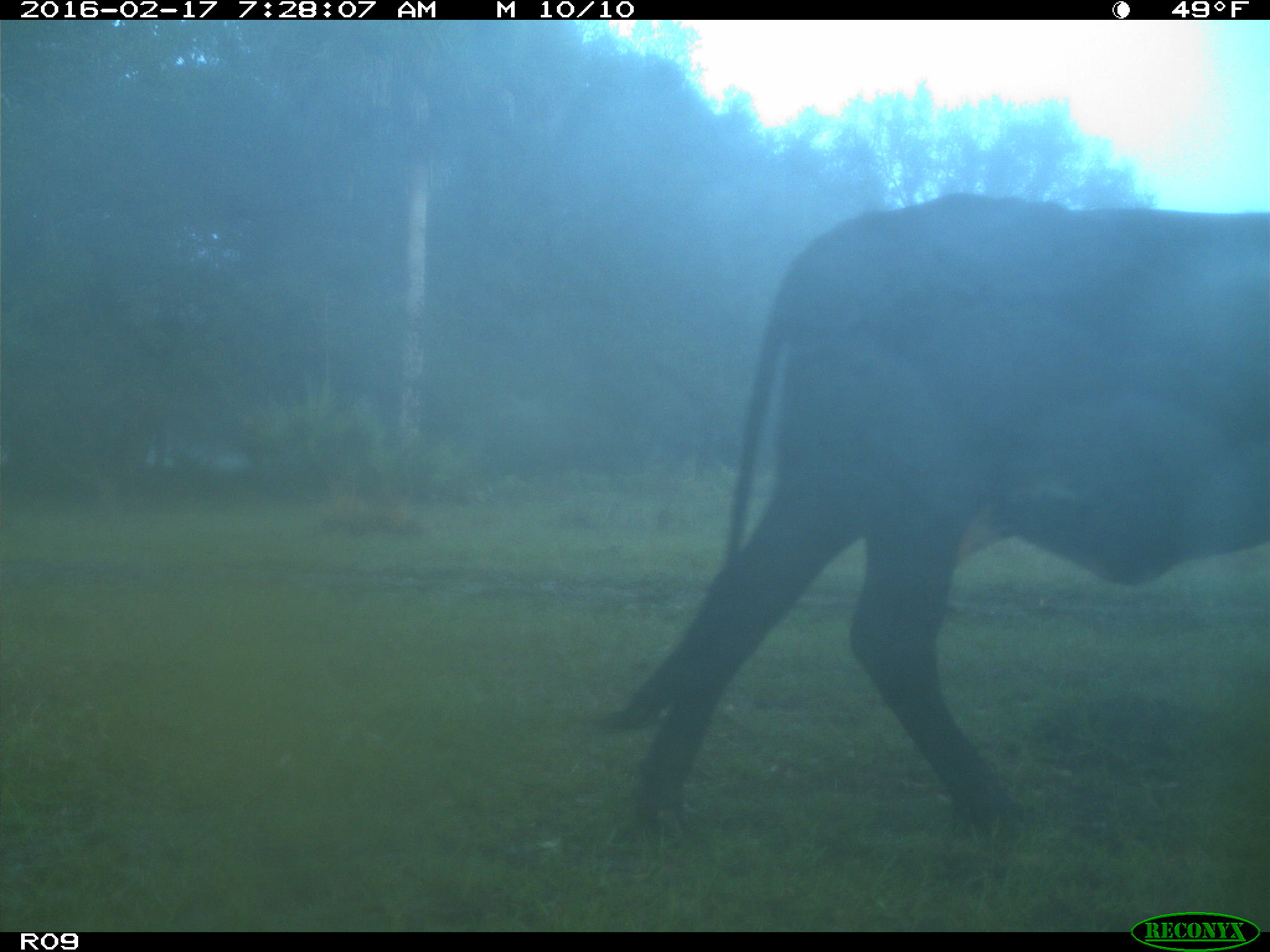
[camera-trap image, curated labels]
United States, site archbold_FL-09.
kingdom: Animalia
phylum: Chordata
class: Mammalia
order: Artiodactyla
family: Bovidae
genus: Bos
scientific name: Bos taurus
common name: domestic cow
Bos taurus (domestic cow).